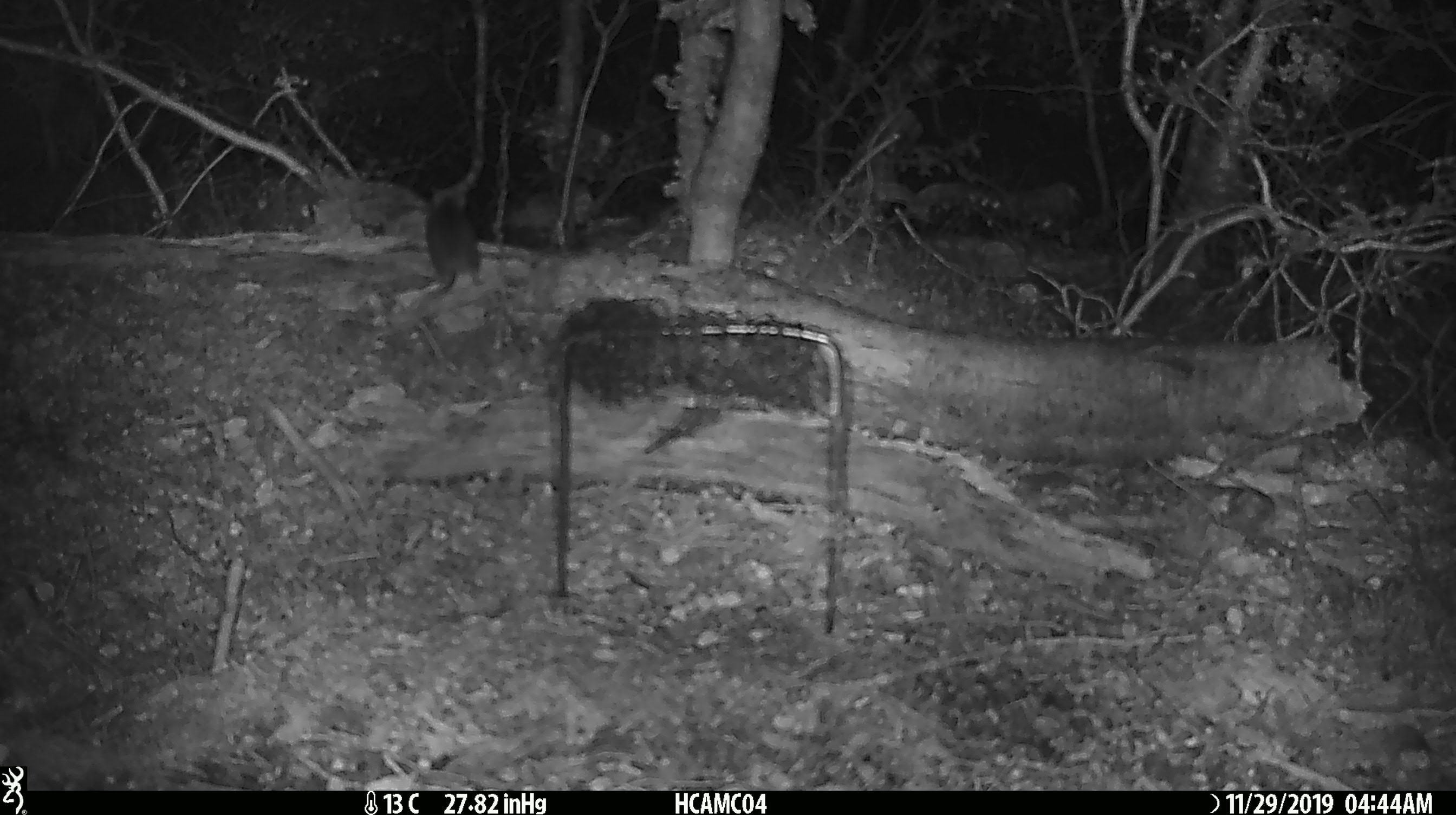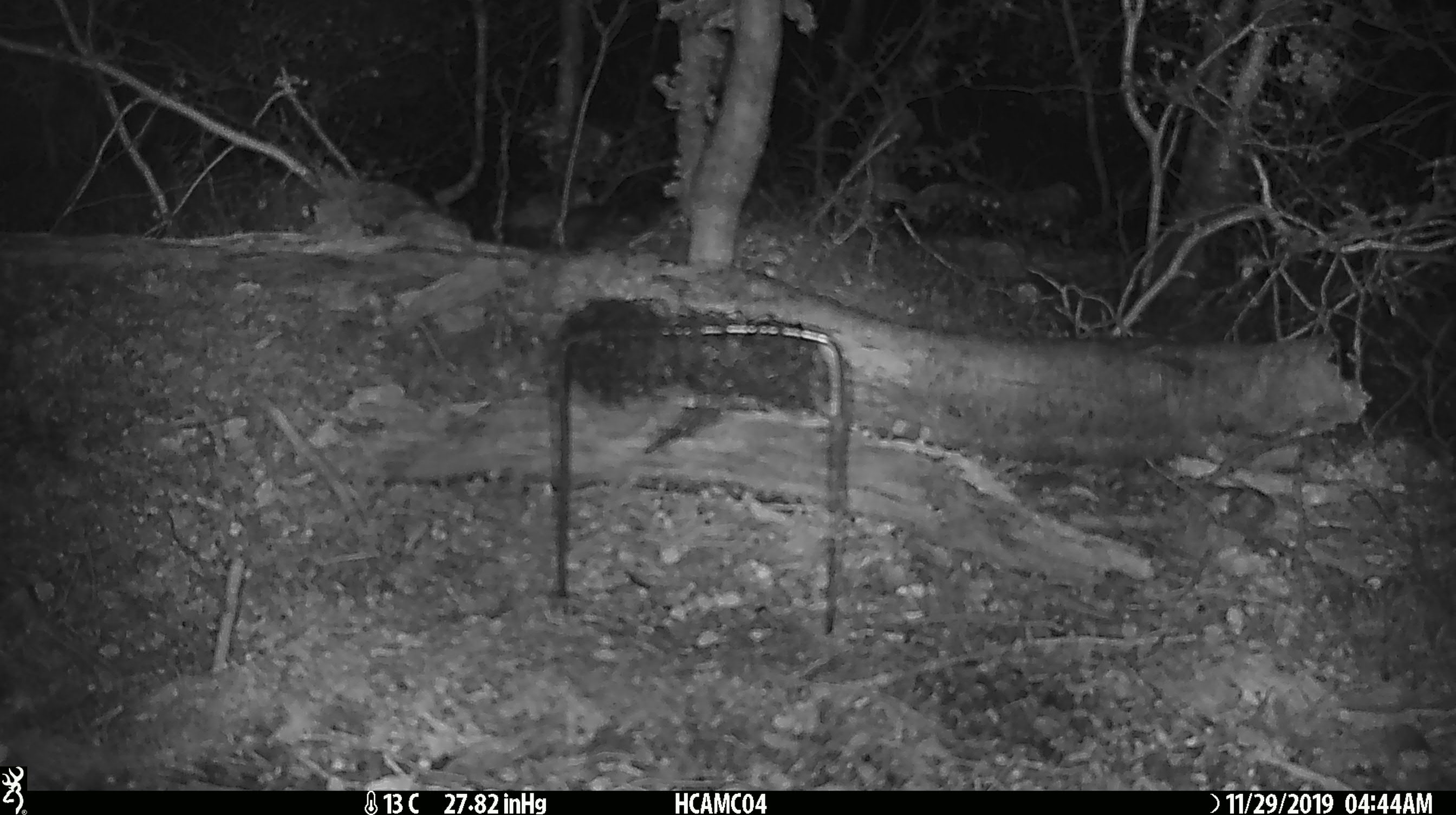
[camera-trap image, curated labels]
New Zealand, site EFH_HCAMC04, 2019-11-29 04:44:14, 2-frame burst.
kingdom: Animalia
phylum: Chordata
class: Mammalia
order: Rodentia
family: Muridae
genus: Mus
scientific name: Mus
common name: mouse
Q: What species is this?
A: Mouse (Mus).